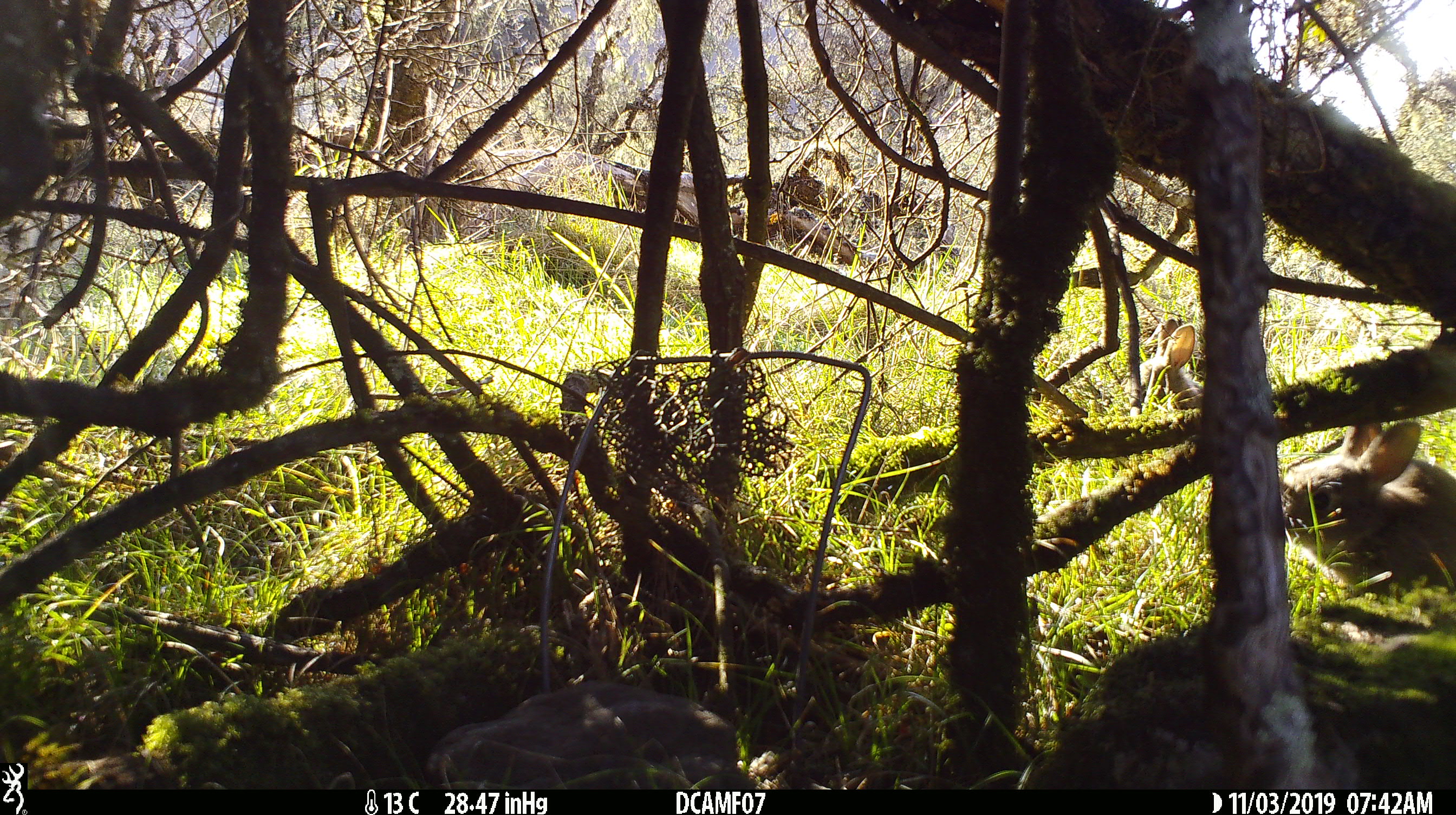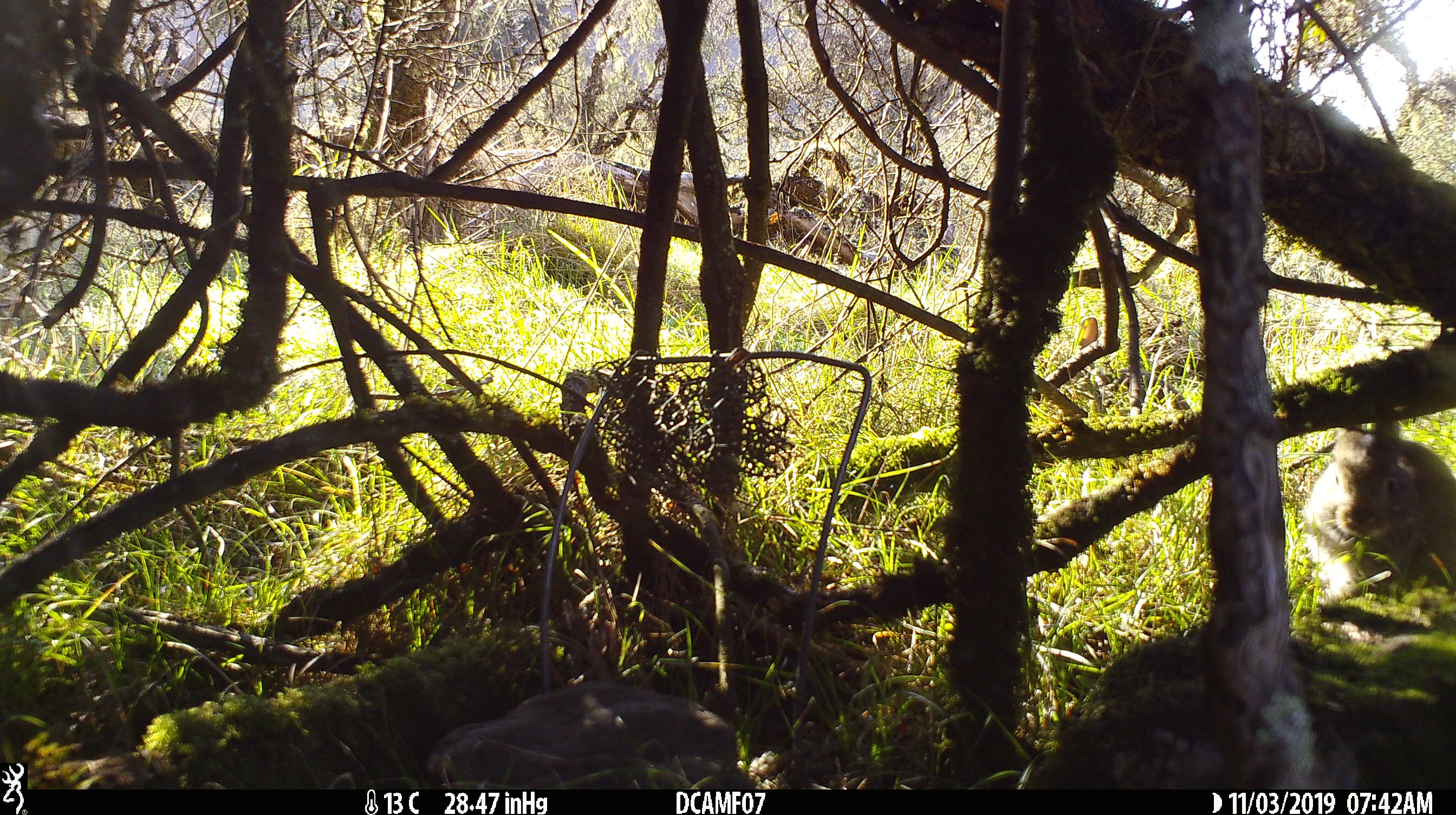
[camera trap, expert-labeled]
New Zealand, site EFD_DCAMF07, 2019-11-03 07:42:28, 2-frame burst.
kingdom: Animalia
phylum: Chordata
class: Mammalia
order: Lagomorpha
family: Leporidae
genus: Oryctolagus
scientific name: Oryctolagus cuniculus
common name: european rabbit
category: rabbit